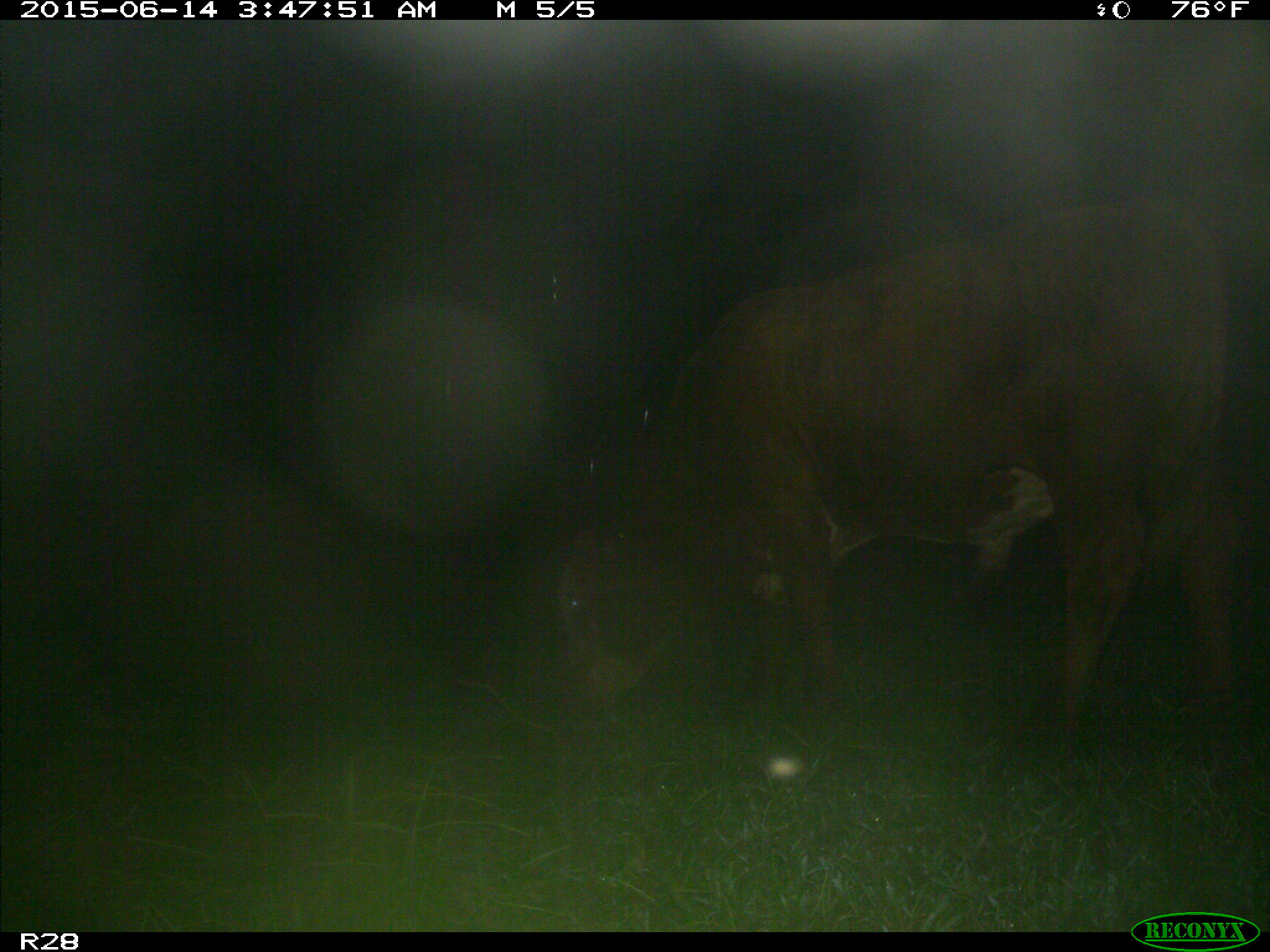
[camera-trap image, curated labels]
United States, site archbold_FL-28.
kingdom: Animalia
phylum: Chordata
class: Mammalia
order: Artiodactyla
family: Bovidae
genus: Bos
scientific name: Bos taurus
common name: domestic cow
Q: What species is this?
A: Bos taurus (domestic cow).